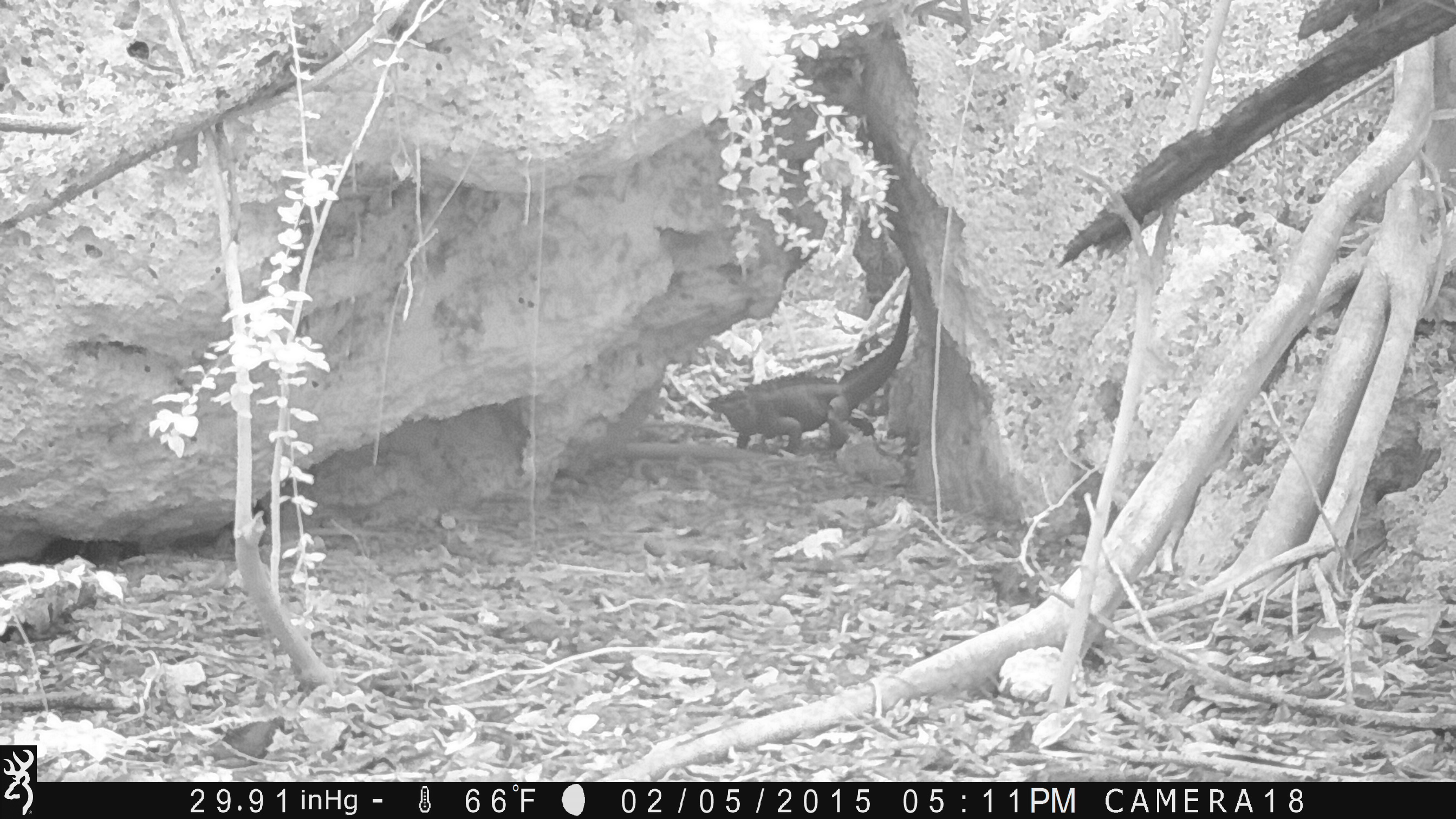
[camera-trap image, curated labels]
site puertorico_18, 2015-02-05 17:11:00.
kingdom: Animalia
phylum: Chordata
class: Reptilia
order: Squamata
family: Iguanidae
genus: Iguana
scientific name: Iguana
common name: typical iguanas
Iguana (typical iguanas).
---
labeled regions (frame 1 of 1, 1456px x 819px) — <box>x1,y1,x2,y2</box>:
iguana: <box>700,275,919,458</box>